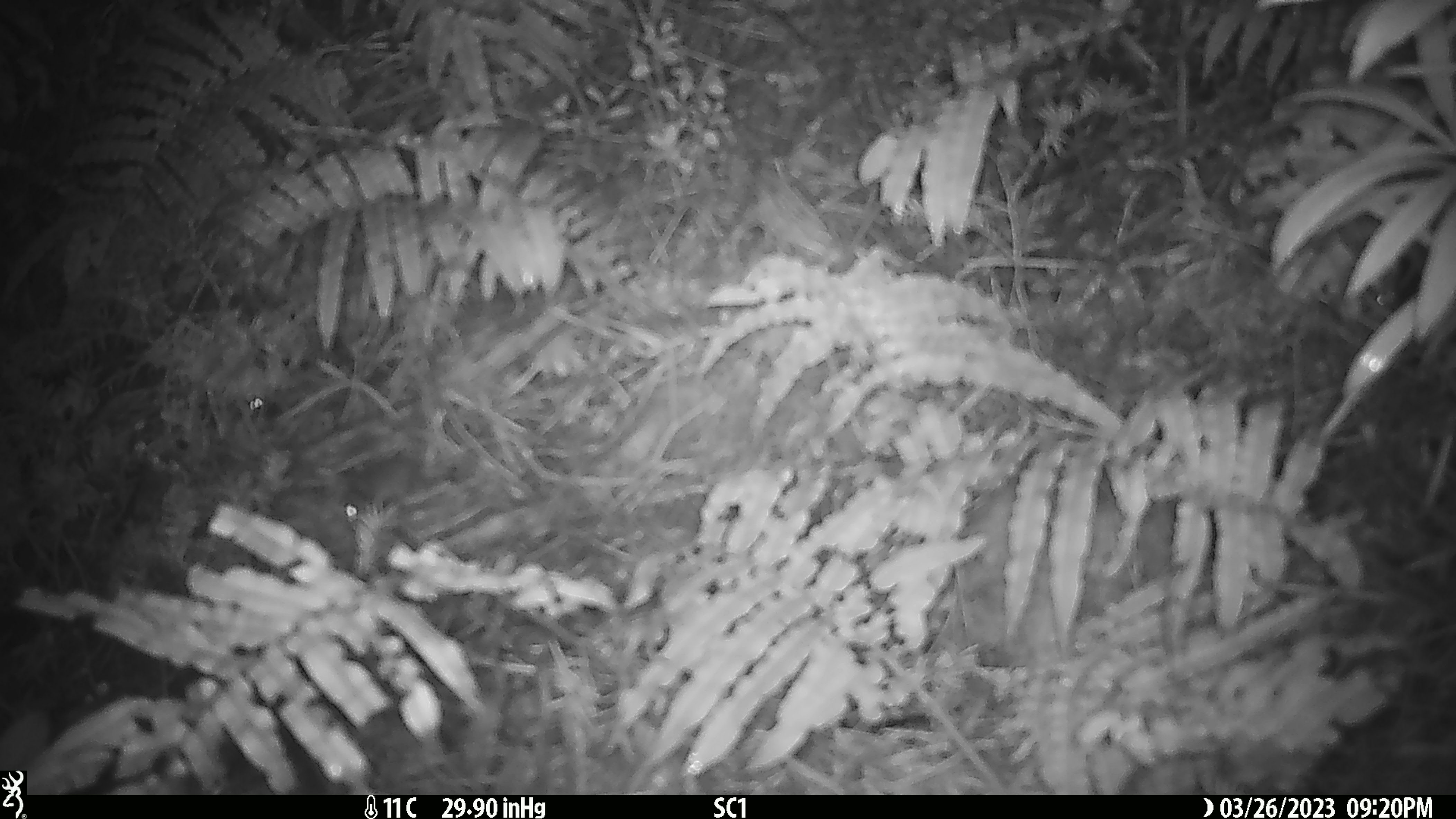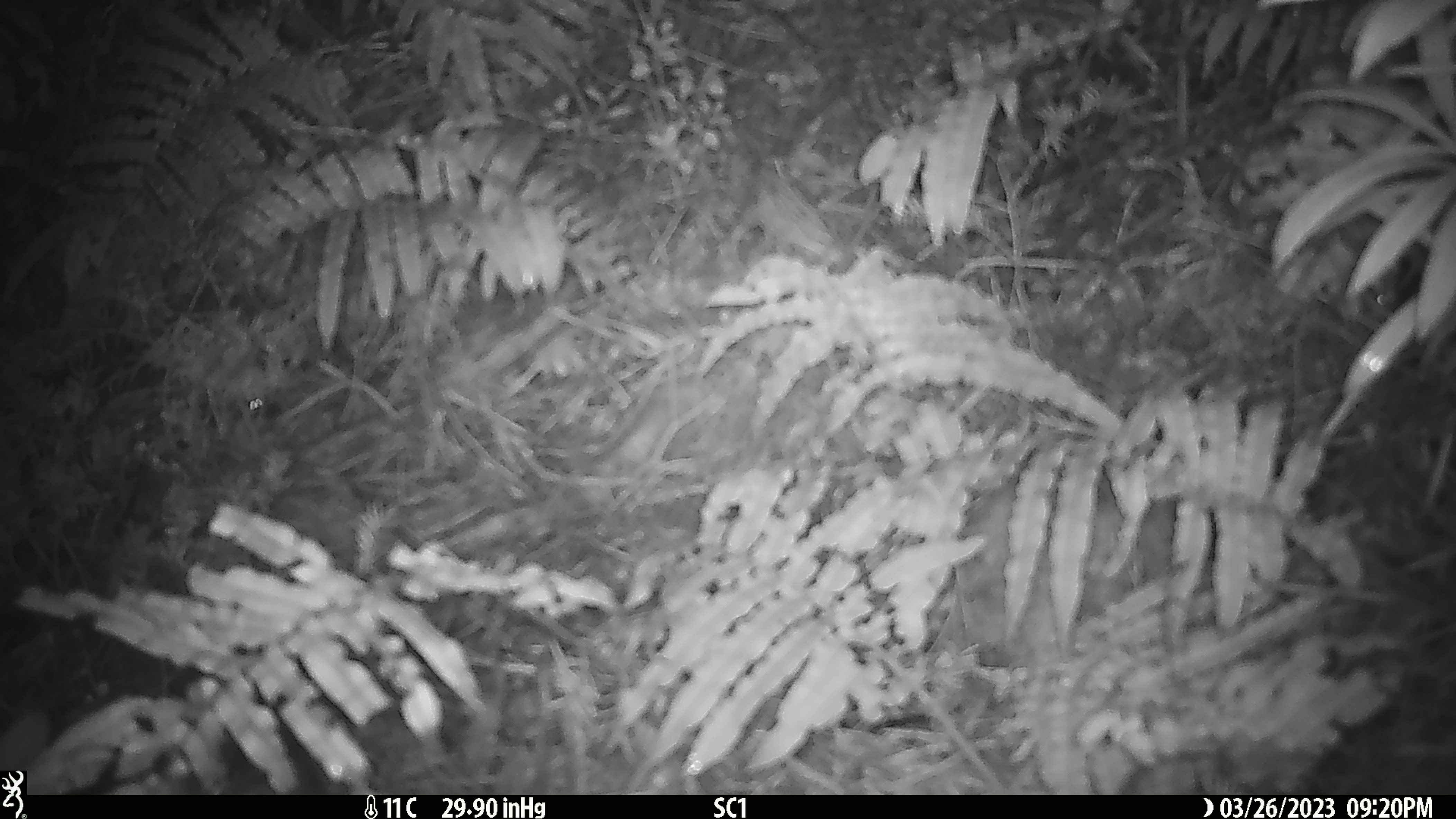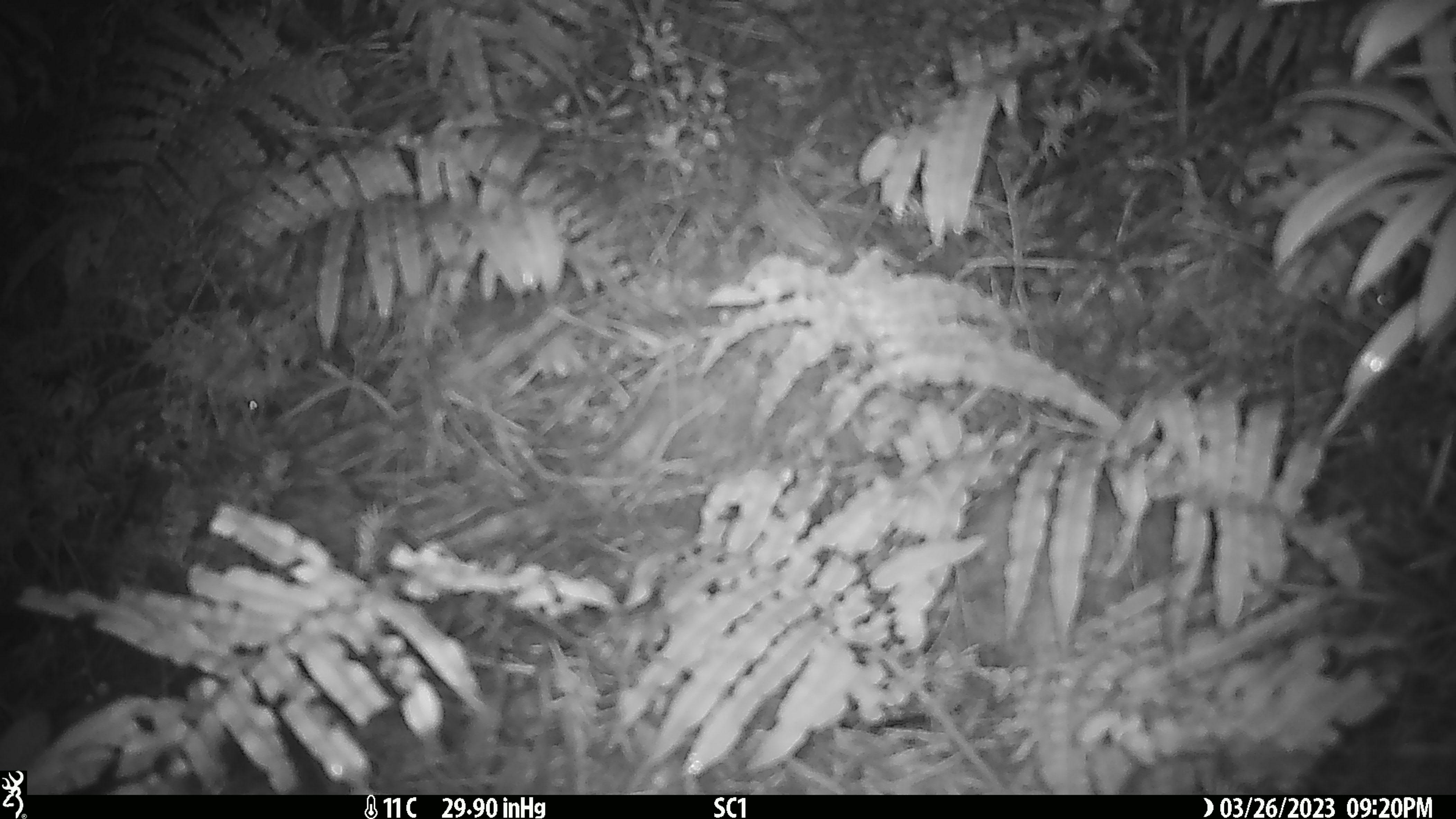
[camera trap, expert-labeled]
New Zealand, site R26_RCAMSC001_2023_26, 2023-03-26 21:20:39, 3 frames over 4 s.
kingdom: Animalia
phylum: Chordata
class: Mammalia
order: Rodentia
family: Muridae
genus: Mus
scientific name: Mus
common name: mouse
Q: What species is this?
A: Mouse (Mus).